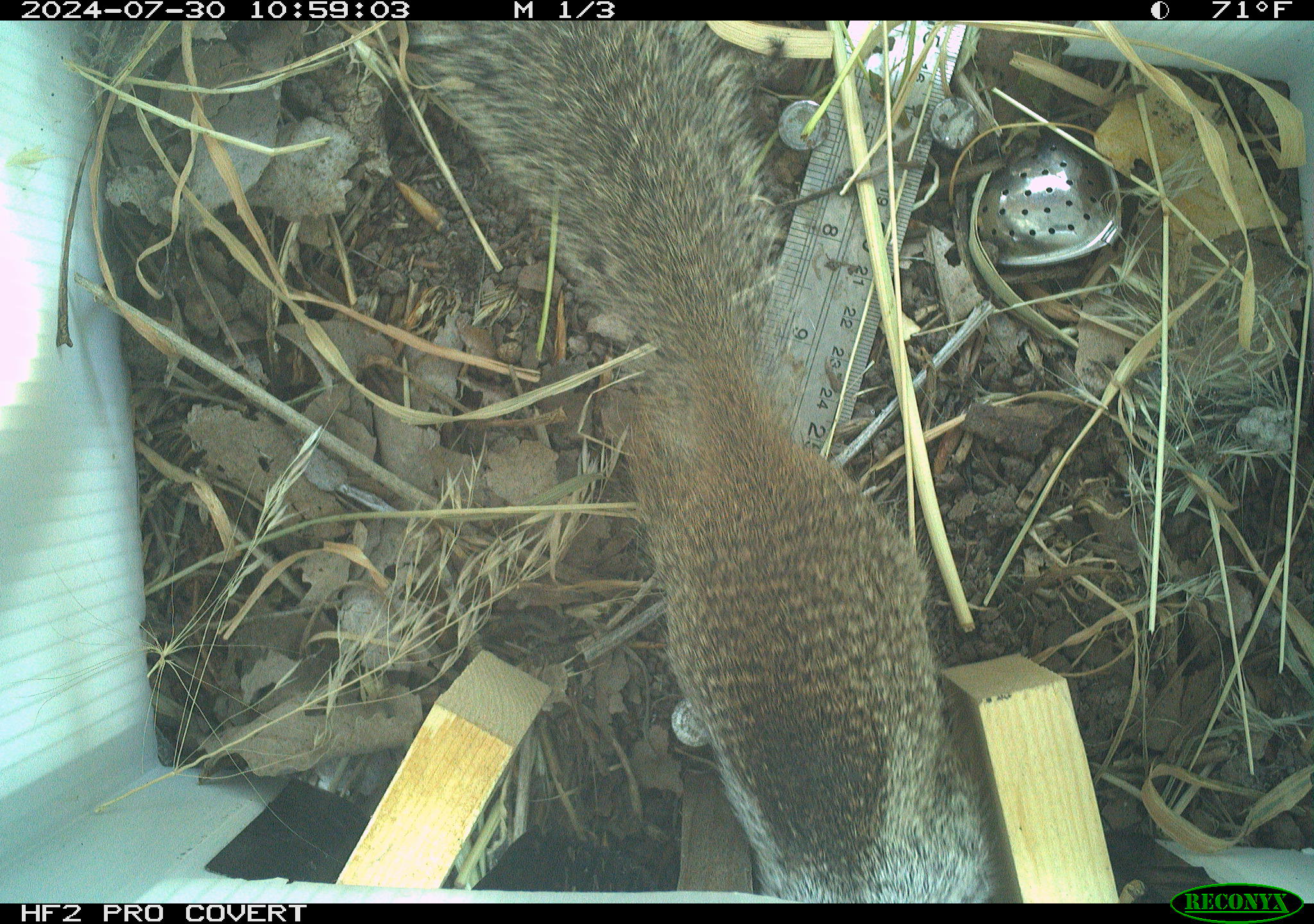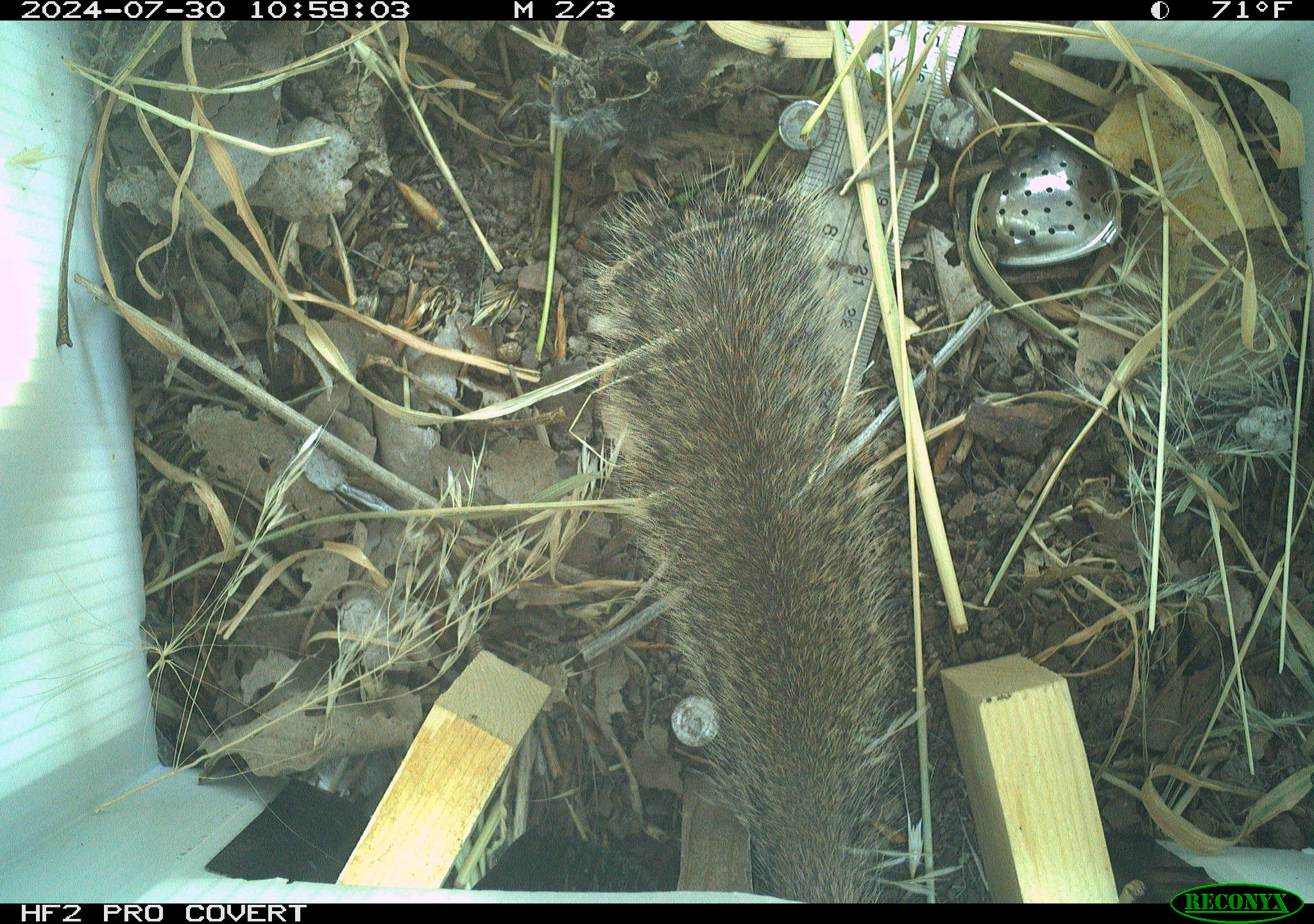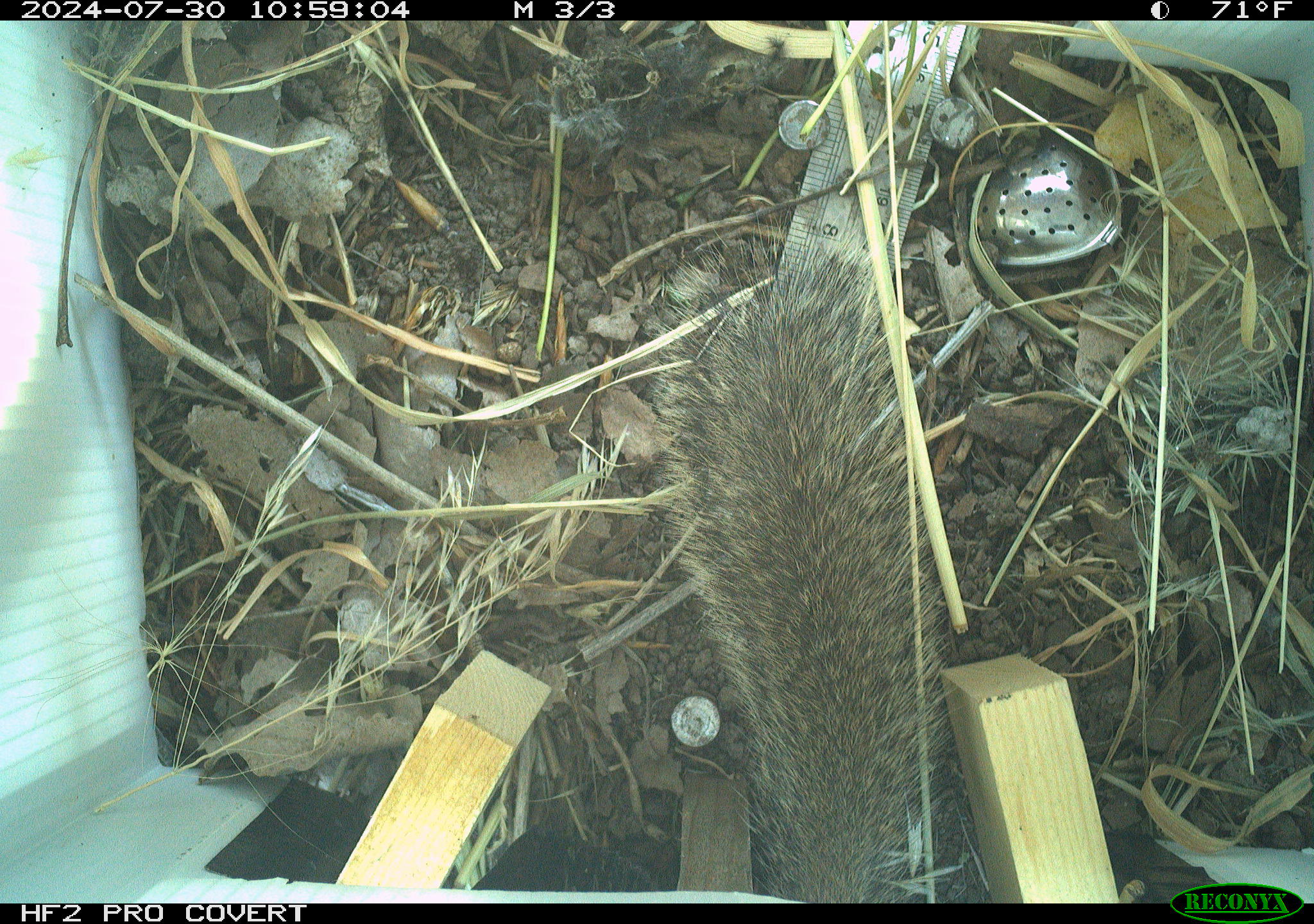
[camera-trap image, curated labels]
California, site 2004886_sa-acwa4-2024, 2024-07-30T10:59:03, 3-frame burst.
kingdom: Animalia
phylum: Chordata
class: Mammalia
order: Rodentia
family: Sciuridae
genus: Otospermophilus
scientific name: Otospermophilus beecheyi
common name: california ground squirrel